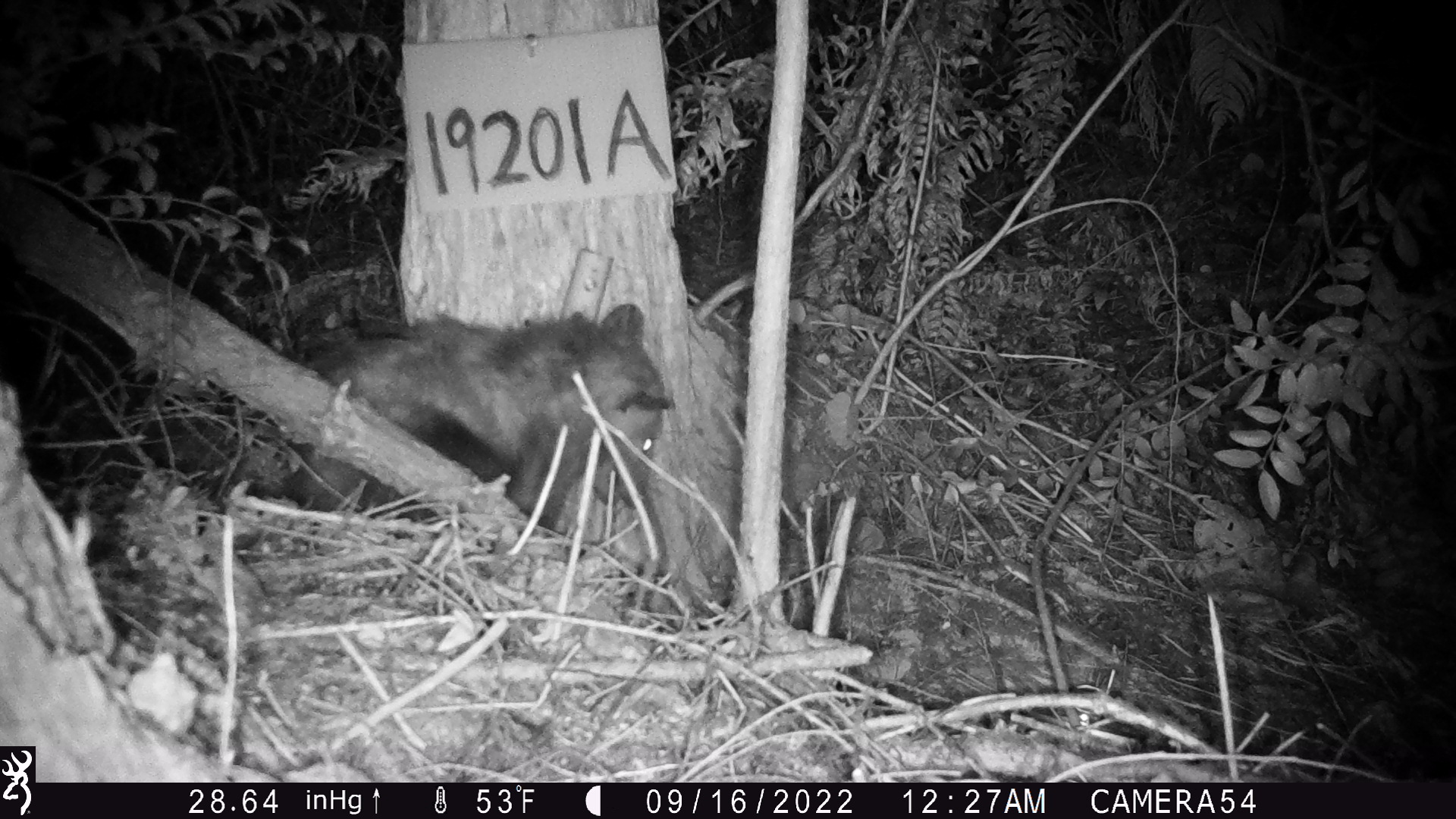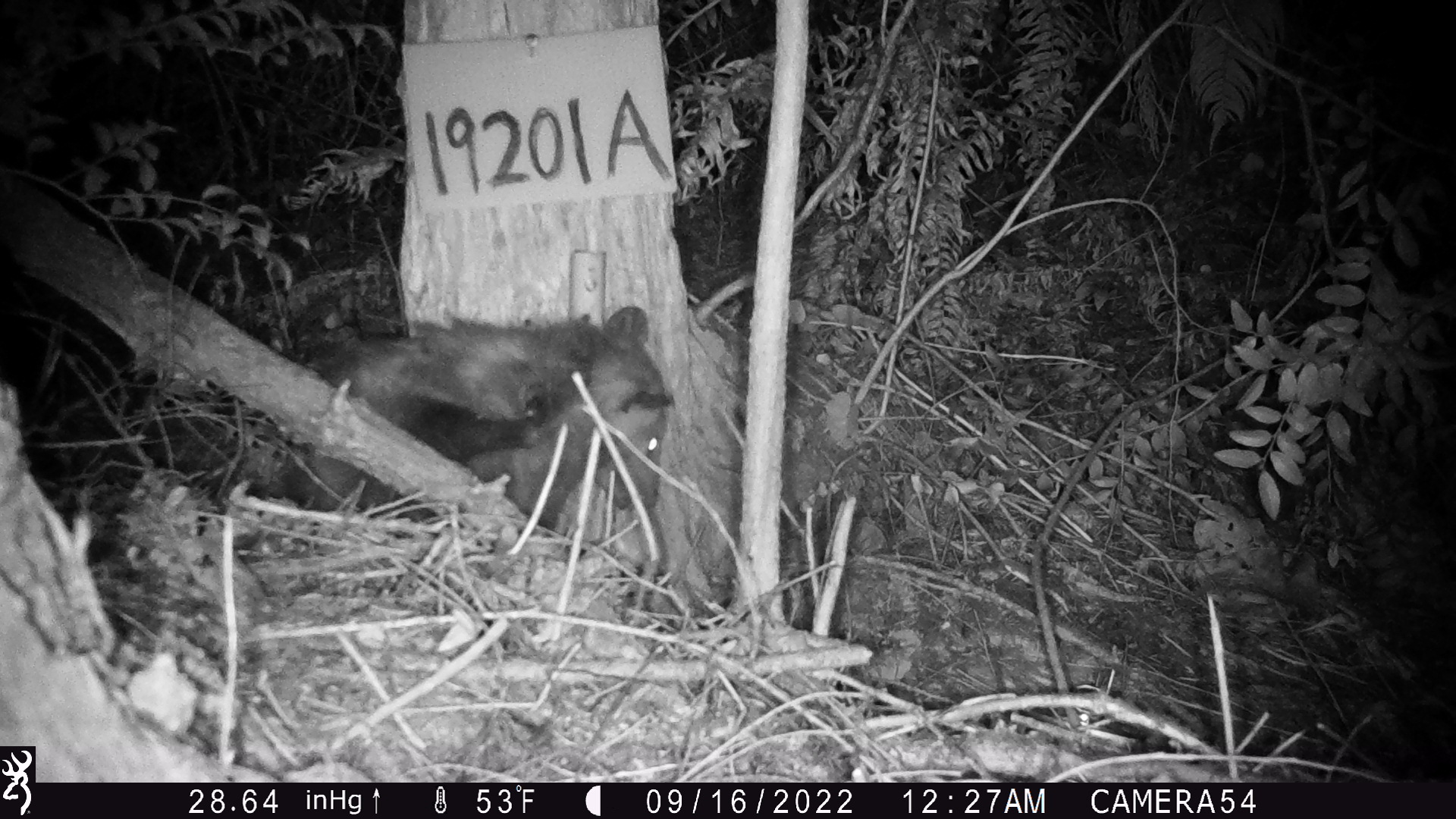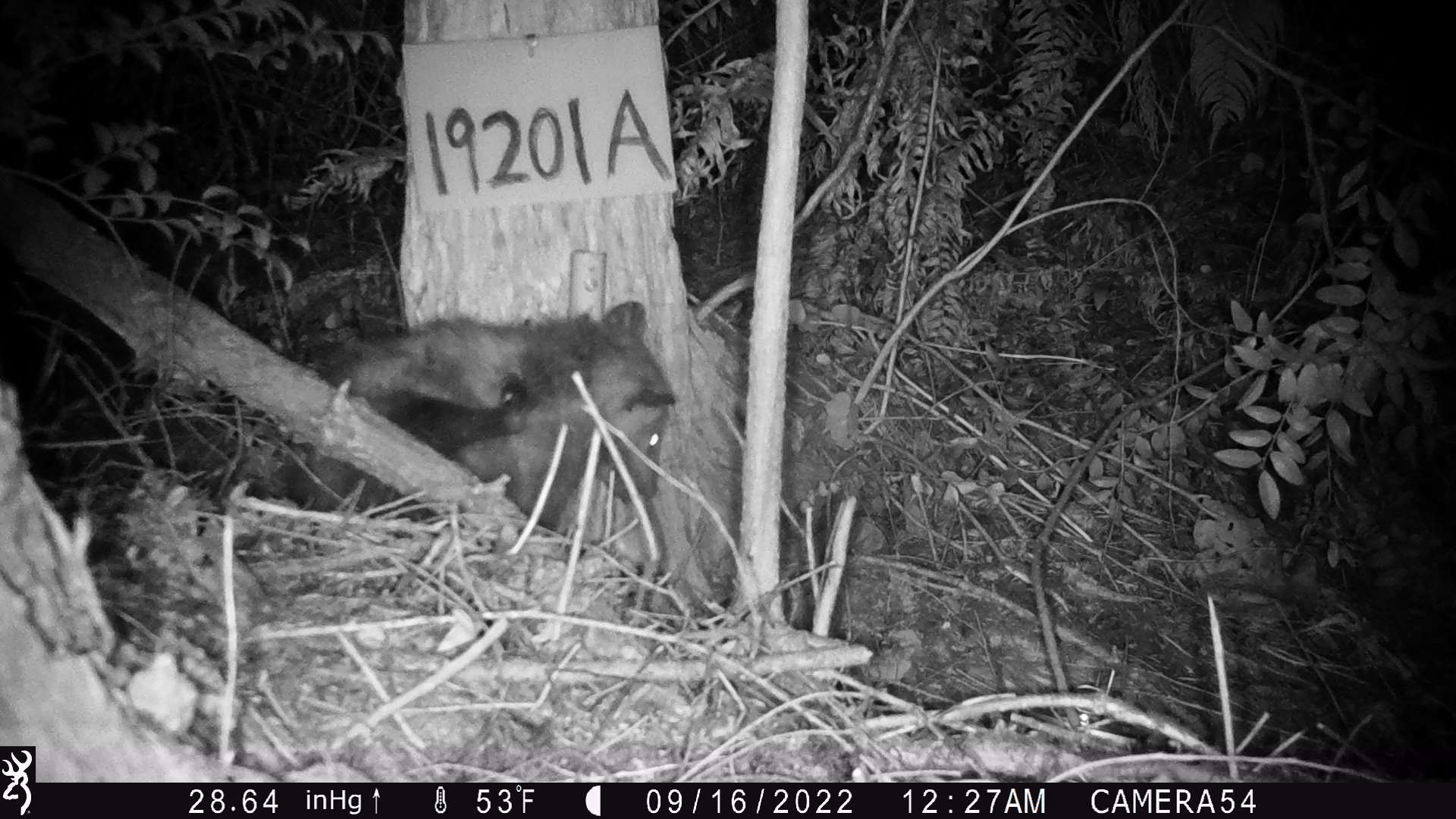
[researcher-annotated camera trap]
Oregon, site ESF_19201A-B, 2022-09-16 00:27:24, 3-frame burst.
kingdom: Animalia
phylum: Chordata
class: Mammalia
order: Didelphimorphia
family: Didelphidae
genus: Didelphis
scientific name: Didelphis virginiana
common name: virginia opossum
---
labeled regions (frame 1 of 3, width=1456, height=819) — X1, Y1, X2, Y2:
virginia opossum: 276, 270, 694, 565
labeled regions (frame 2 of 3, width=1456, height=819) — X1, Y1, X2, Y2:
virginia opossum: 243, 249, 721, 583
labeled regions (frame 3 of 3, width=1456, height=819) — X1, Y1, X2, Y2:
virginia opossum: 225, 262, 706, 583